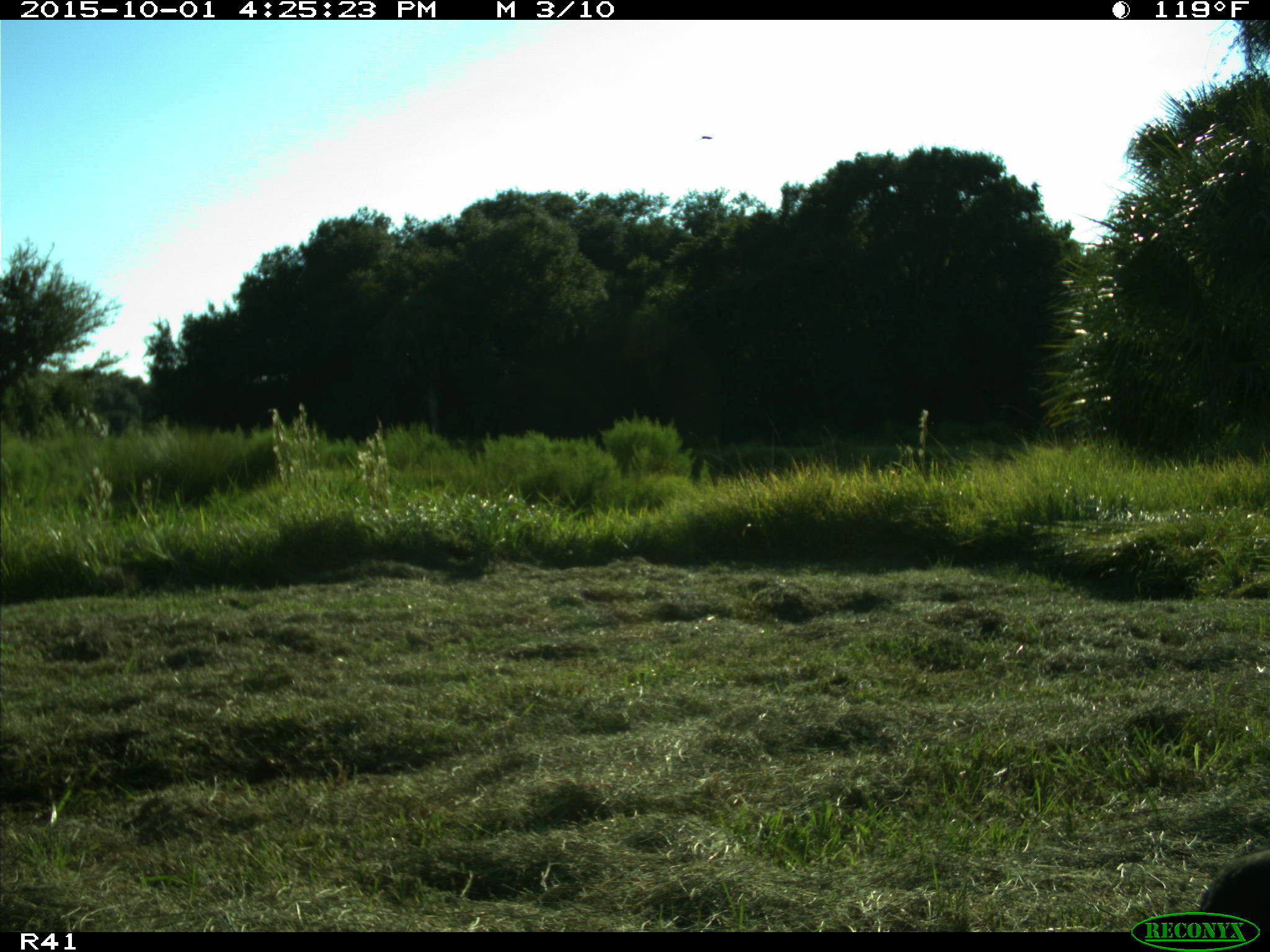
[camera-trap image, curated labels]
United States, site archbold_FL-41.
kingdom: Animalia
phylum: Chordata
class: Aves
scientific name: Aves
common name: birds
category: unidentified bird